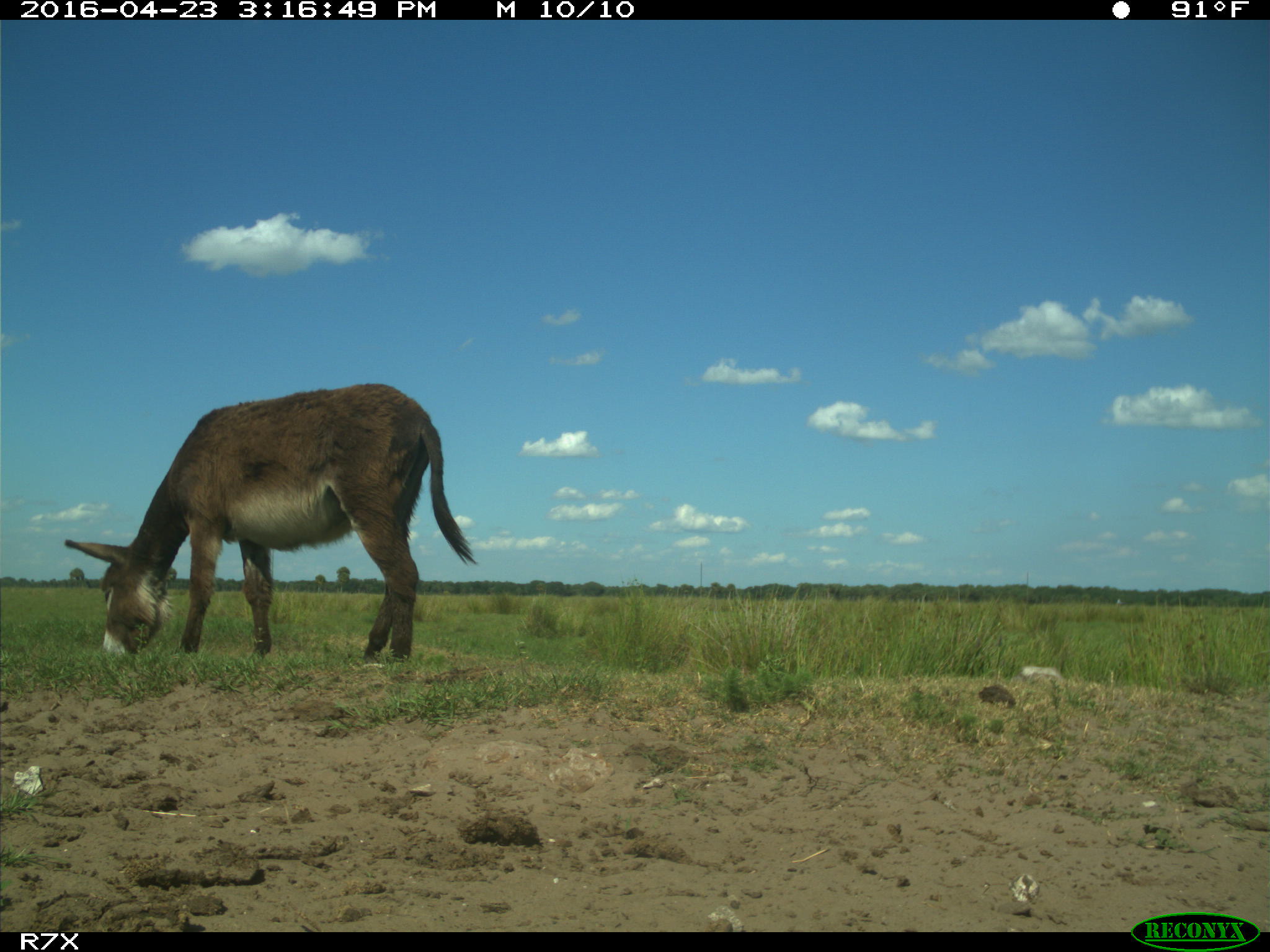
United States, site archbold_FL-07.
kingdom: Animalia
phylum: Chordata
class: Mammalia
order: Artiodactyla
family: Bovidae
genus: Bos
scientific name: Bos taurus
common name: domestic cow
Bos taurus (domestic cow).